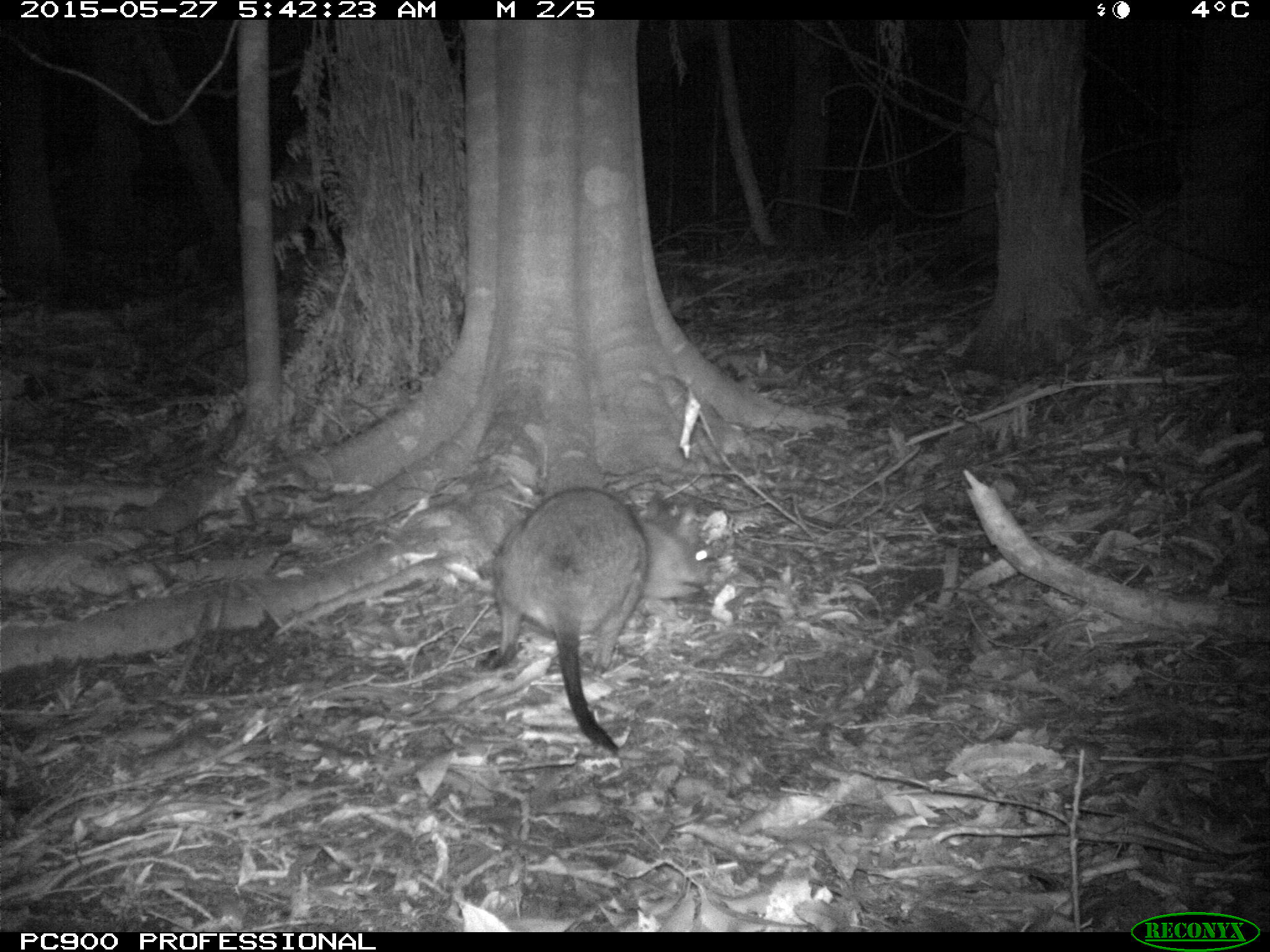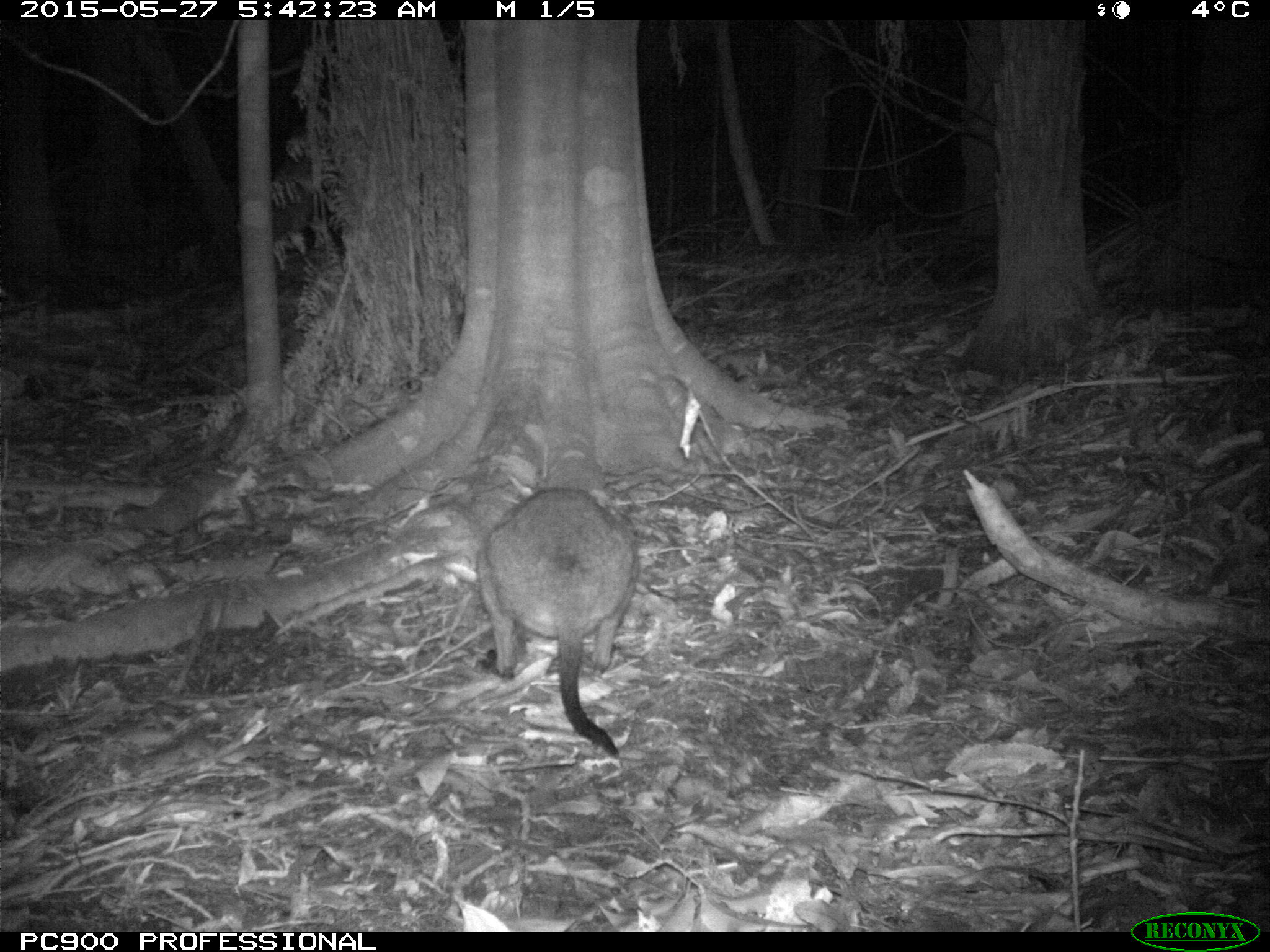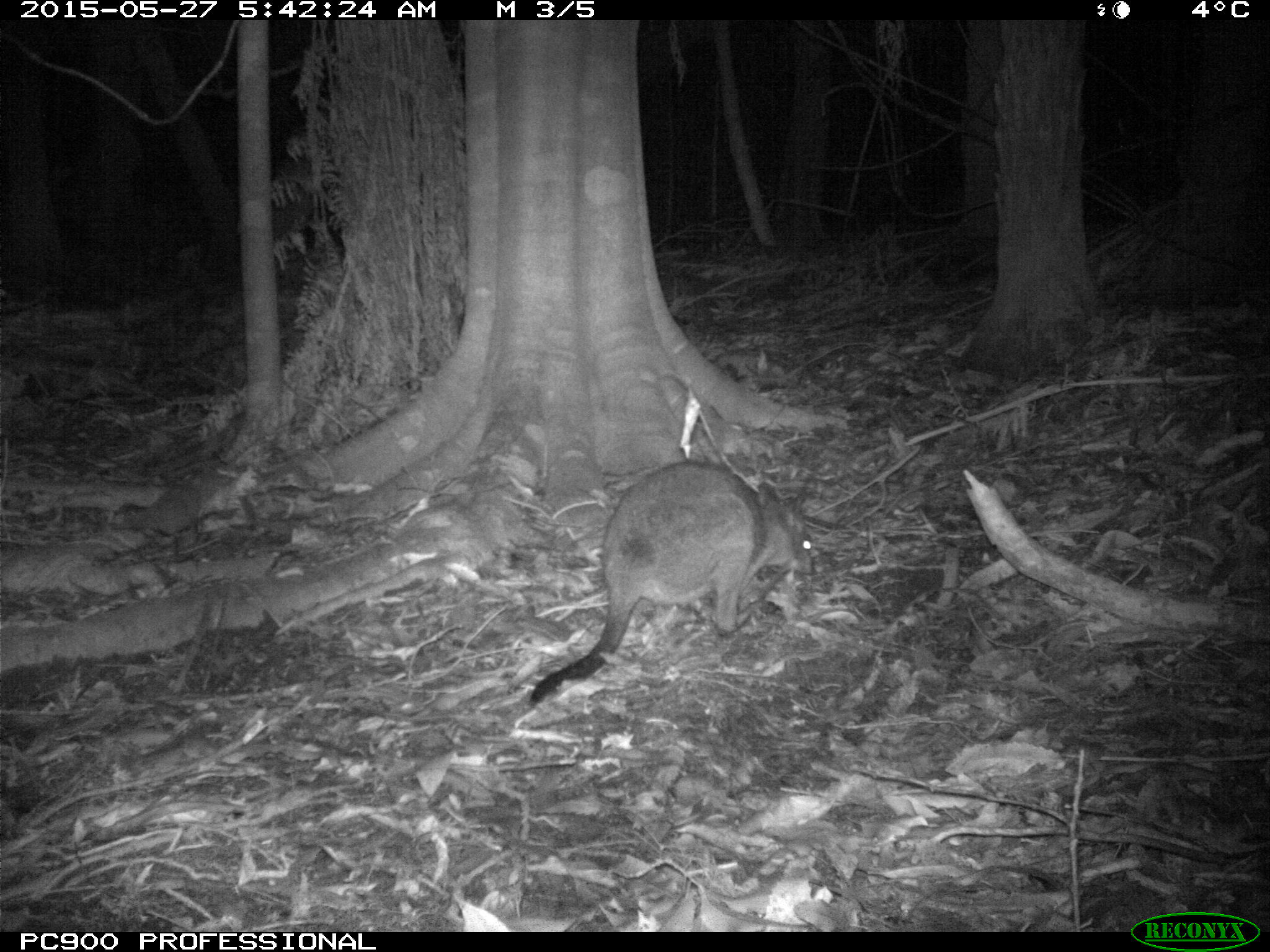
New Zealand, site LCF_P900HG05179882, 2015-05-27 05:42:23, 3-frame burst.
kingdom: Animalia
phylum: Chordata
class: Mammalia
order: Diprotodontia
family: Macropodidae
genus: Notamacropus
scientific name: Notamacropus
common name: wallaby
Wallaby (Notamacropus).